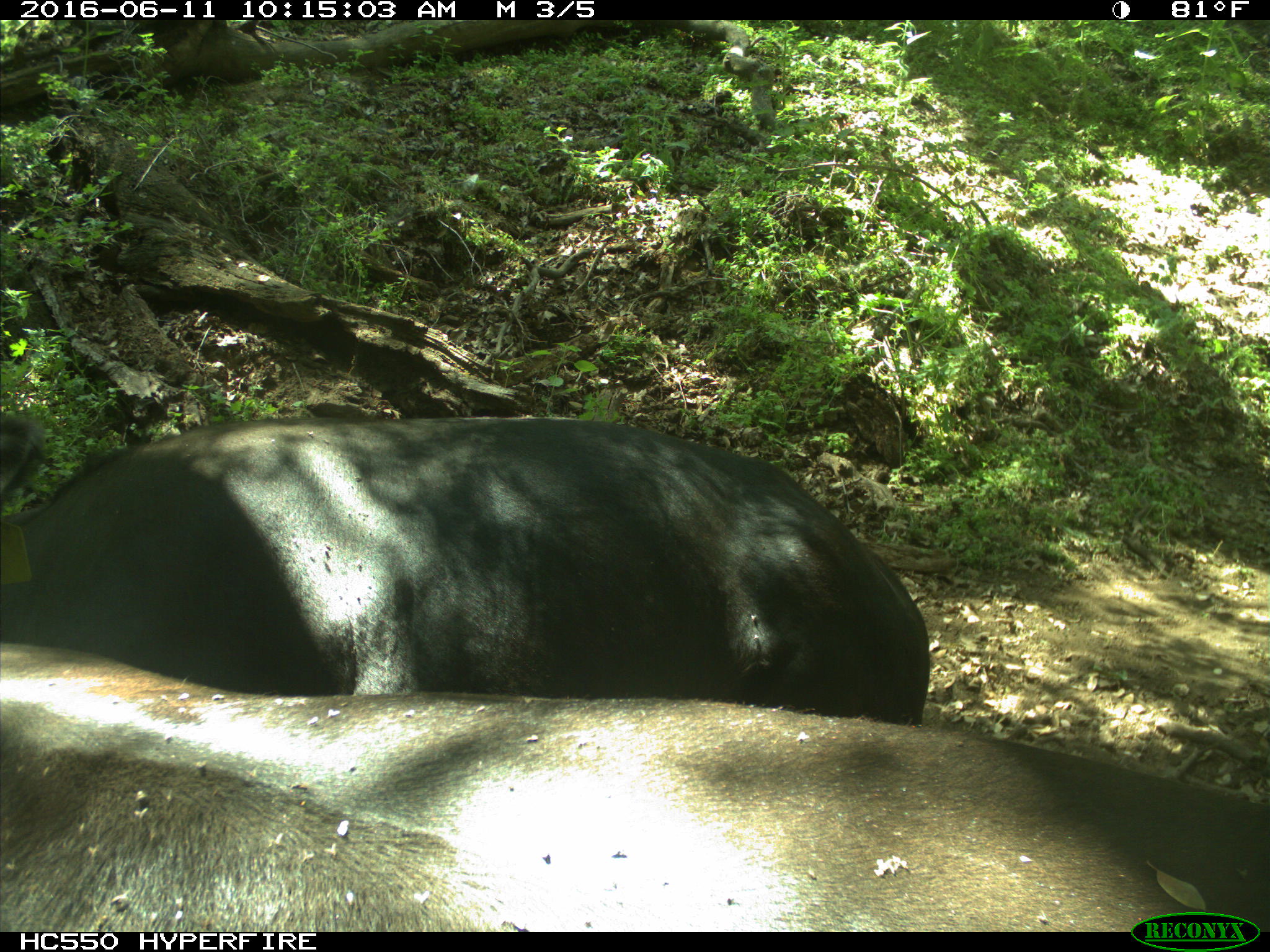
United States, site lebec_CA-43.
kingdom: Animalia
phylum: Chordata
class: Mammalia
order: Artiodactyla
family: Bovidae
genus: Bos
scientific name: Bos taurus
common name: domestic cow